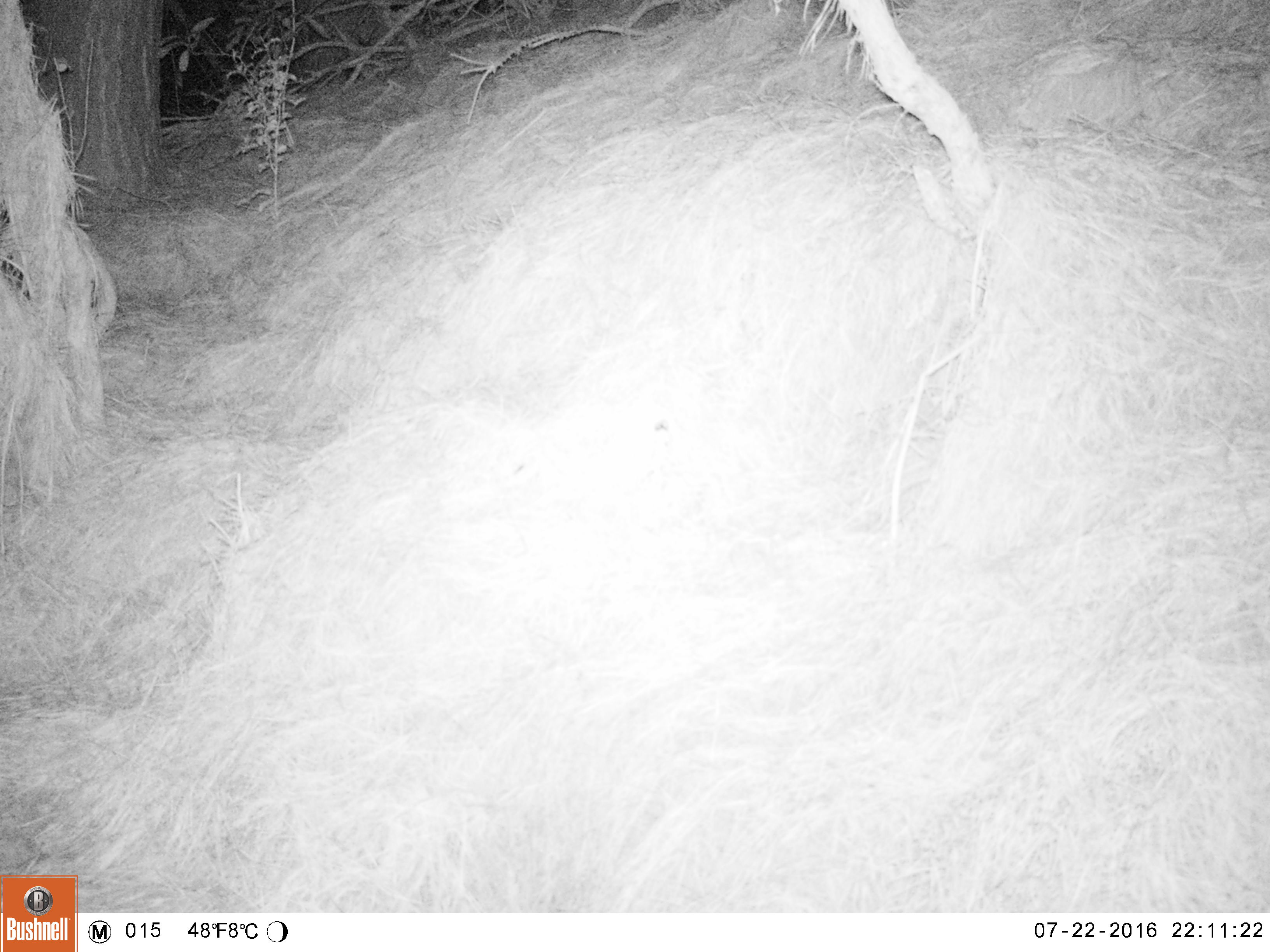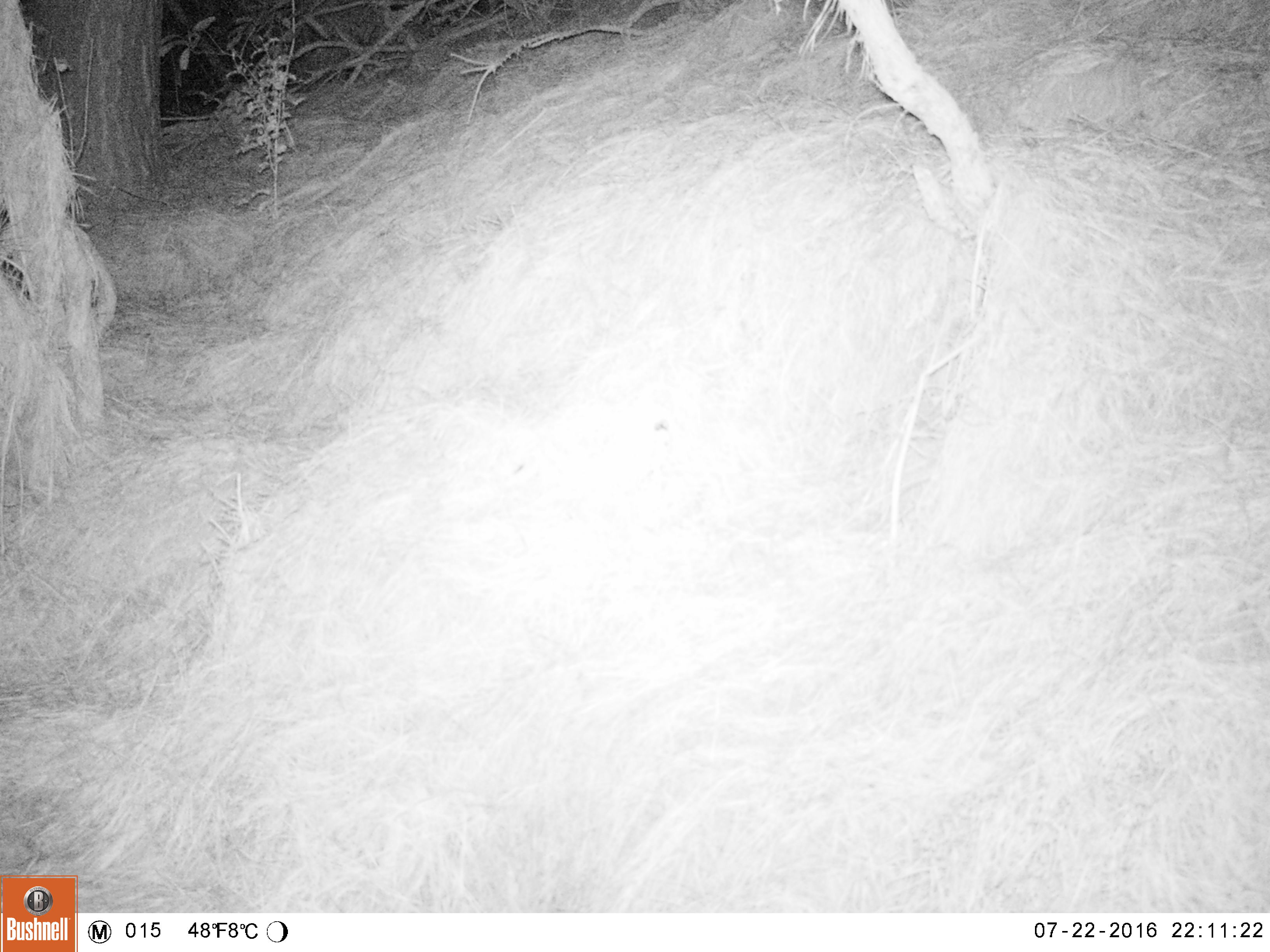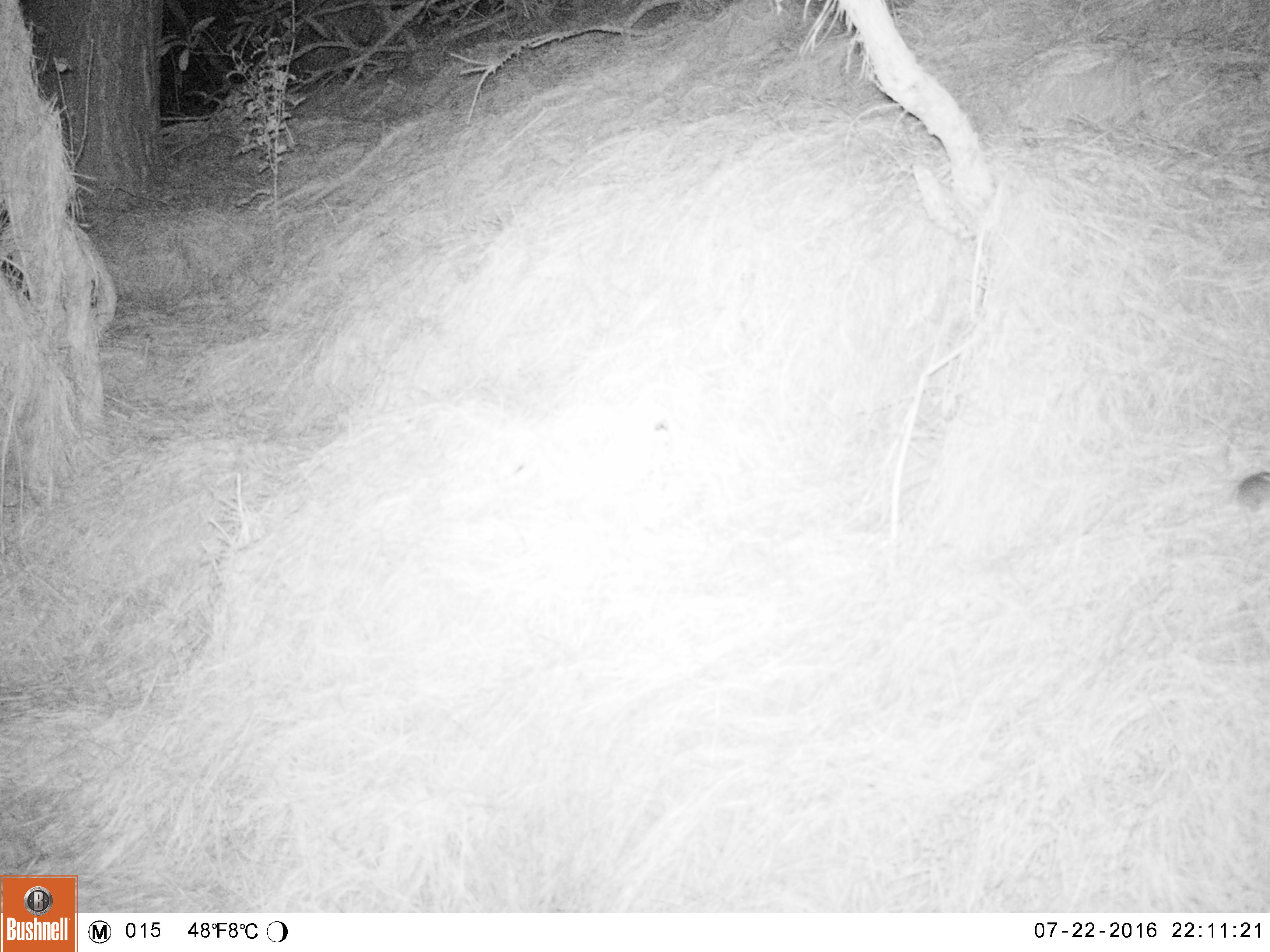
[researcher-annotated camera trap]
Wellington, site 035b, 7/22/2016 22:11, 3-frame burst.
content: unidentified animal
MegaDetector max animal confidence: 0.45